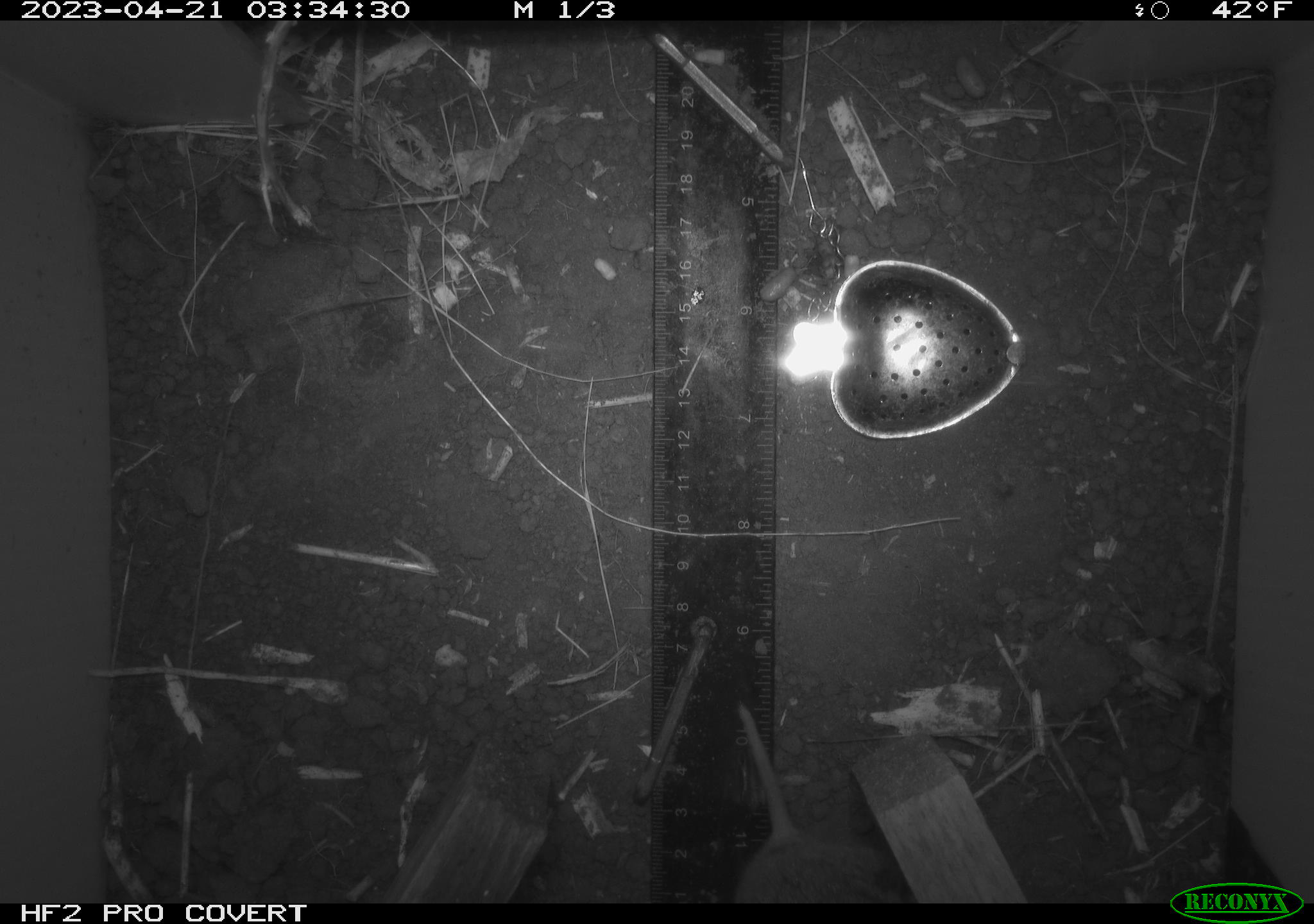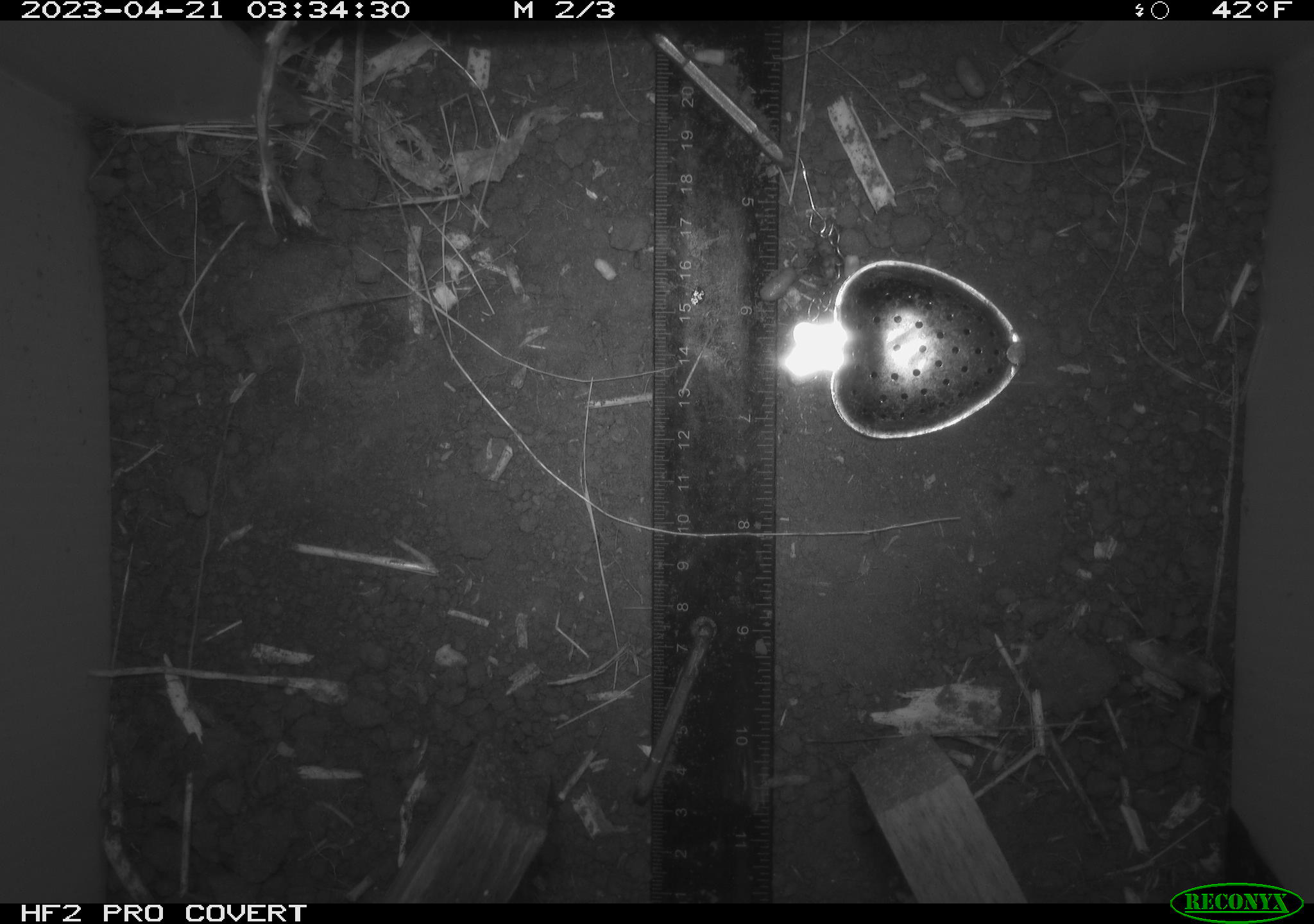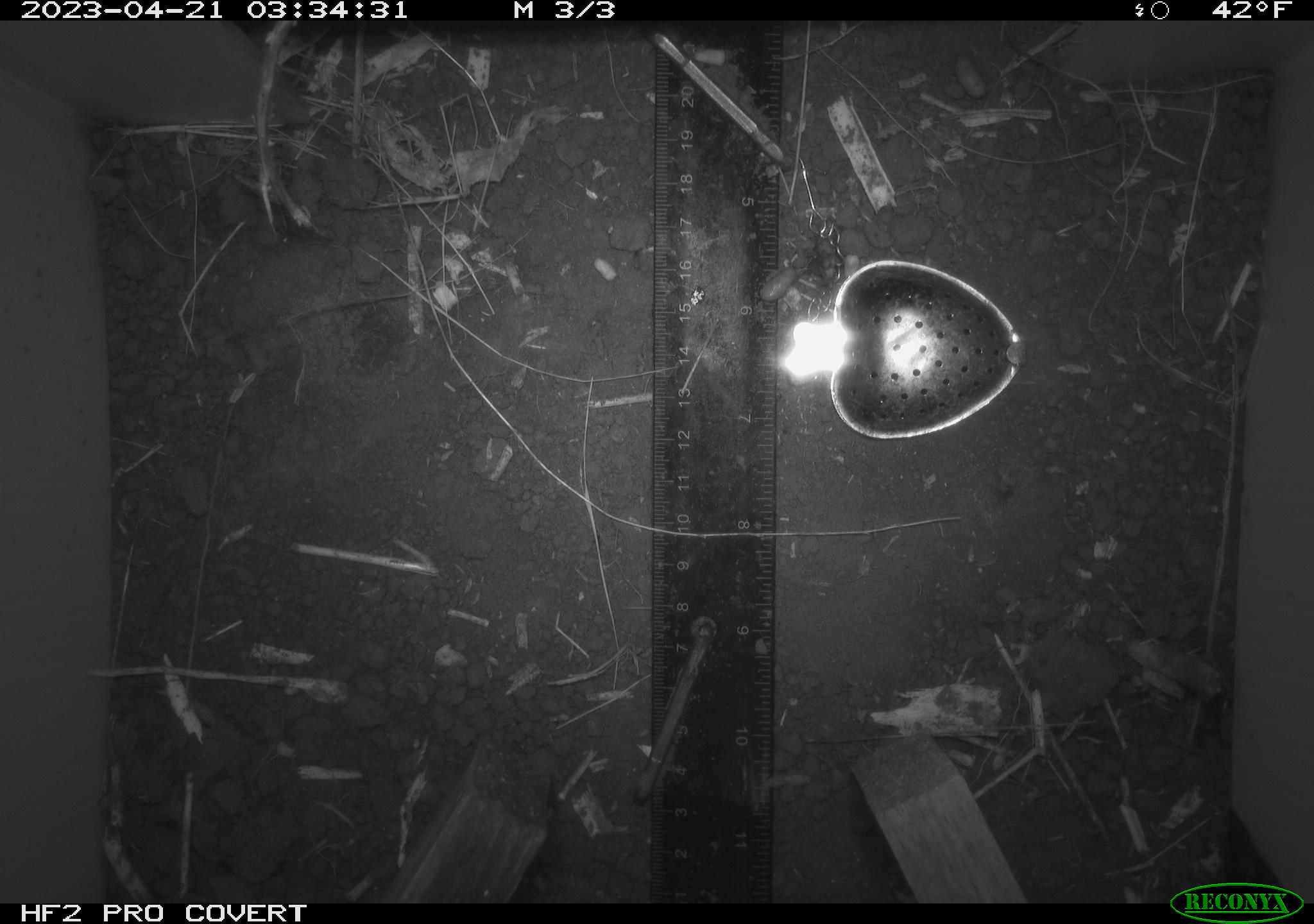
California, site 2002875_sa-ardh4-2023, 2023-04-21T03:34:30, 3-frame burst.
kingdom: Animalia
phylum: Chordata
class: Mammalia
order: Rodentia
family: Cricetidae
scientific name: Arvicolinae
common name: voles, lemmings, and muskrats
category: arvicolinae subfamily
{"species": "arvicolinae subfamily (voles, lemmings, and muskrats) (Arvicolinae)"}